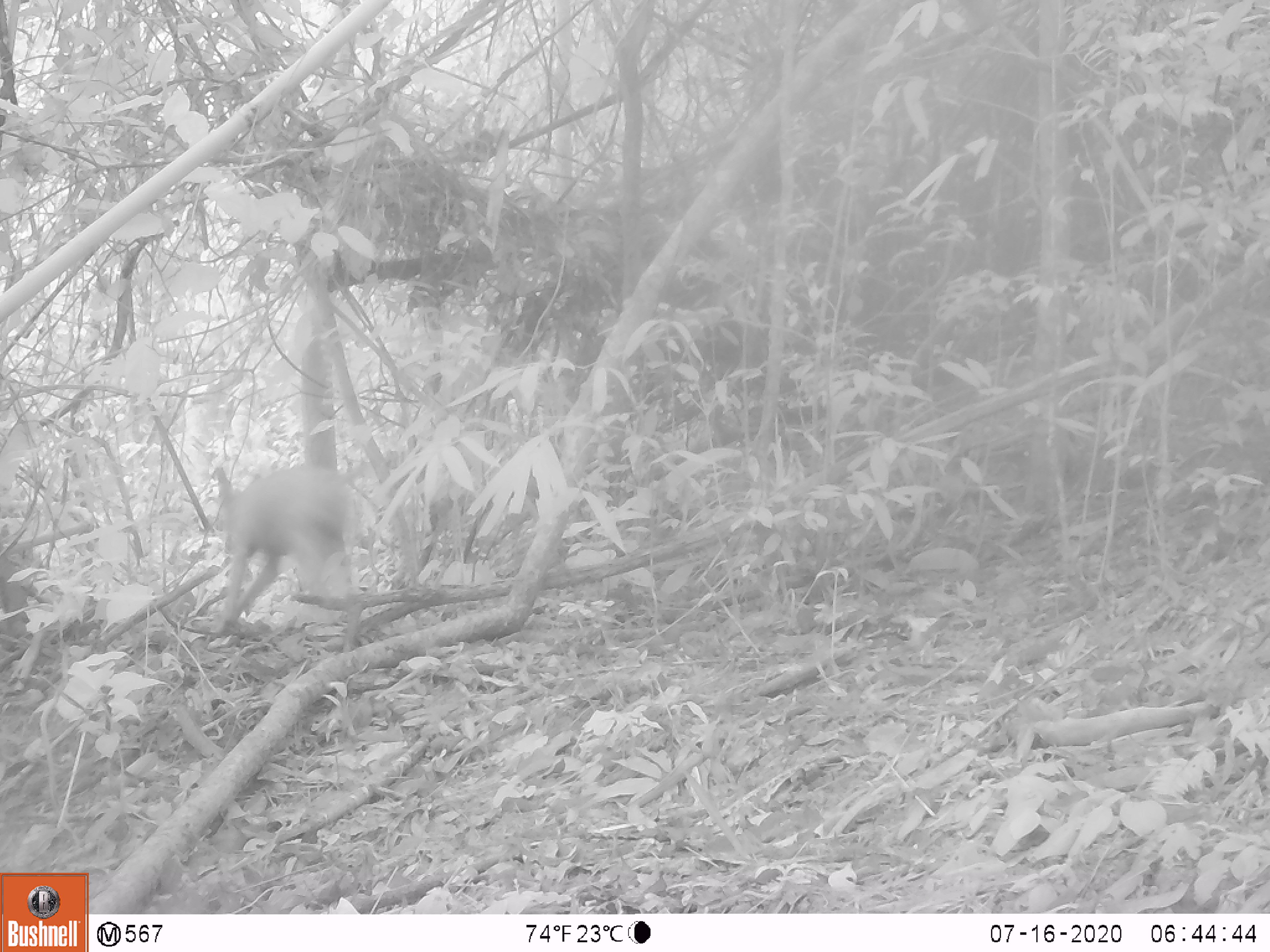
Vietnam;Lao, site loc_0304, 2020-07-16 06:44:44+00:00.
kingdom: Animalia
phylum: Chordata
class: Mammalia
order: Carnivora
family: Canidae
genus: Canis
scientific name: Canis familiaris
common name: domestic dog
Domestic dog (Canis familiaris). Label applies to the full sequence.